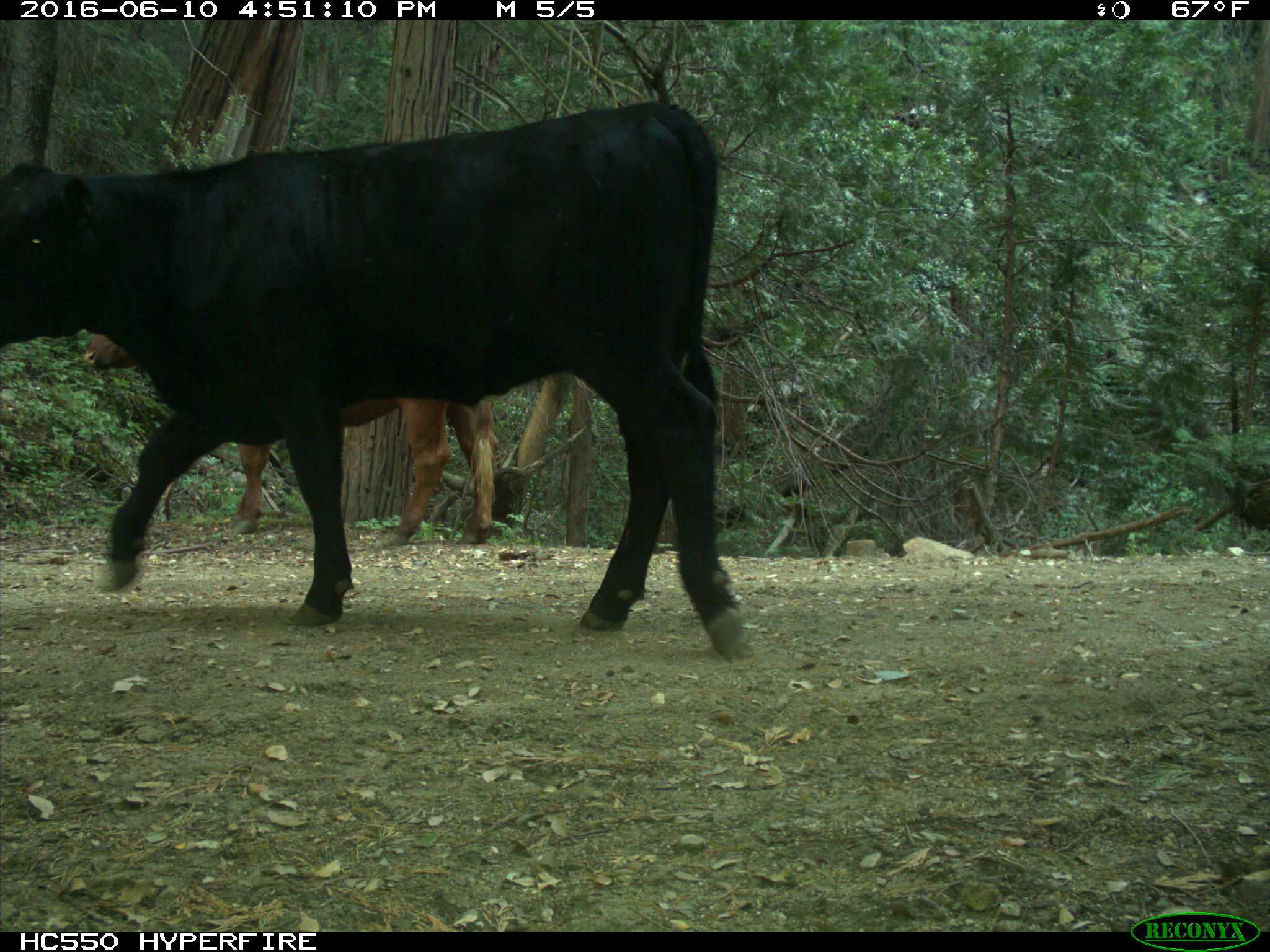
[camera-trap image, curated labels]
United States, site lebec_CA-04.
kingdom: Animalia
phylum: Chordata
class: Mammalia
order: Artiodactyla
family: Bovidae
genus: Bos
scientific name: Bos taurus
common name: domestic cow